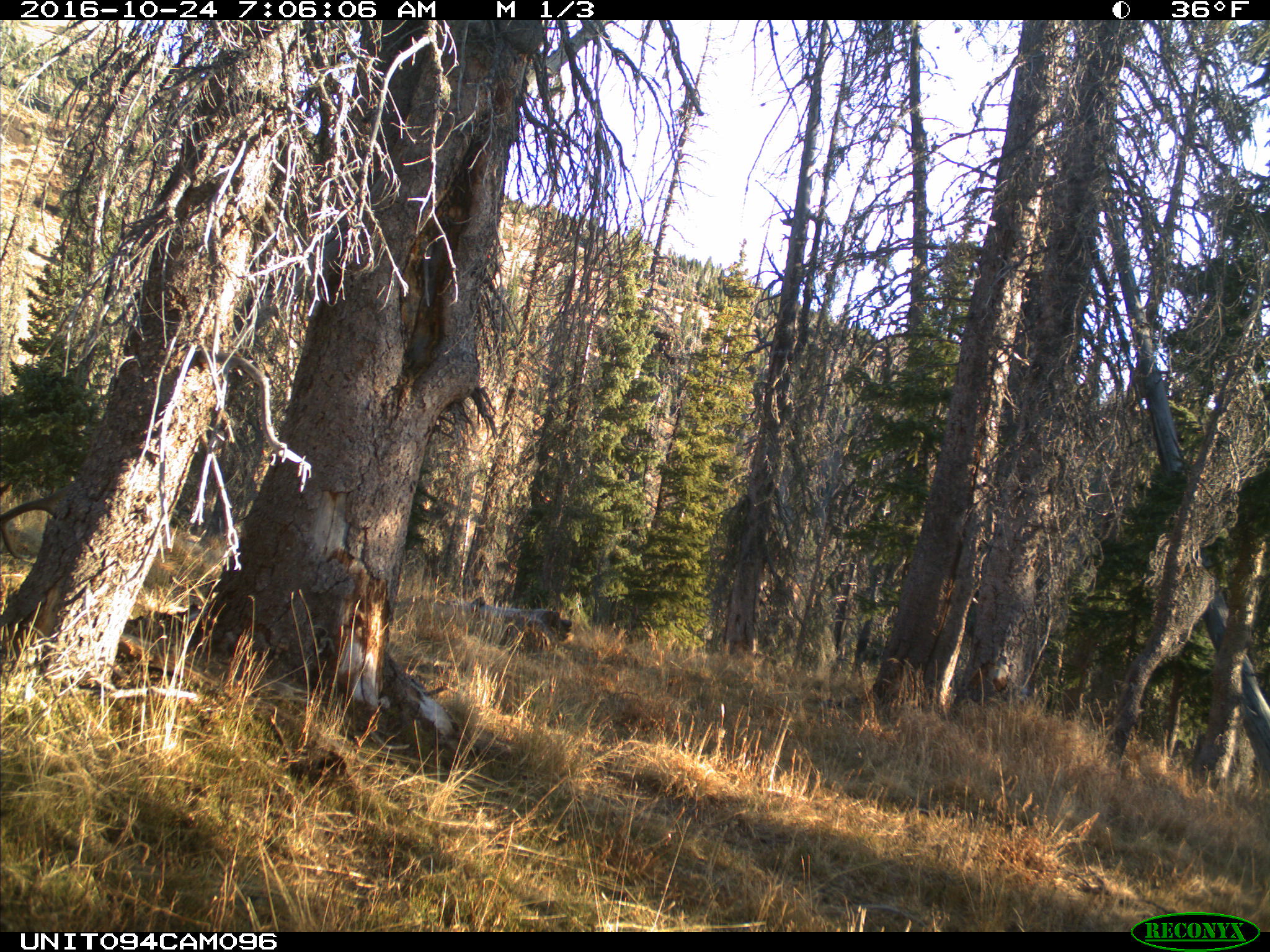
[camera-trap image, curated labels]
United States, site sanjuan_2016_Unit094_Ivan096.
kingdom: Animalia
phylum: Chordata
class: Mammalia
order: Artiodactyla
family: Cervidae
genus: Cervus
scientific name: Cervus elaphus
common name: red deer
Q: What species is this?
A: Cervus elaphus (red deer).